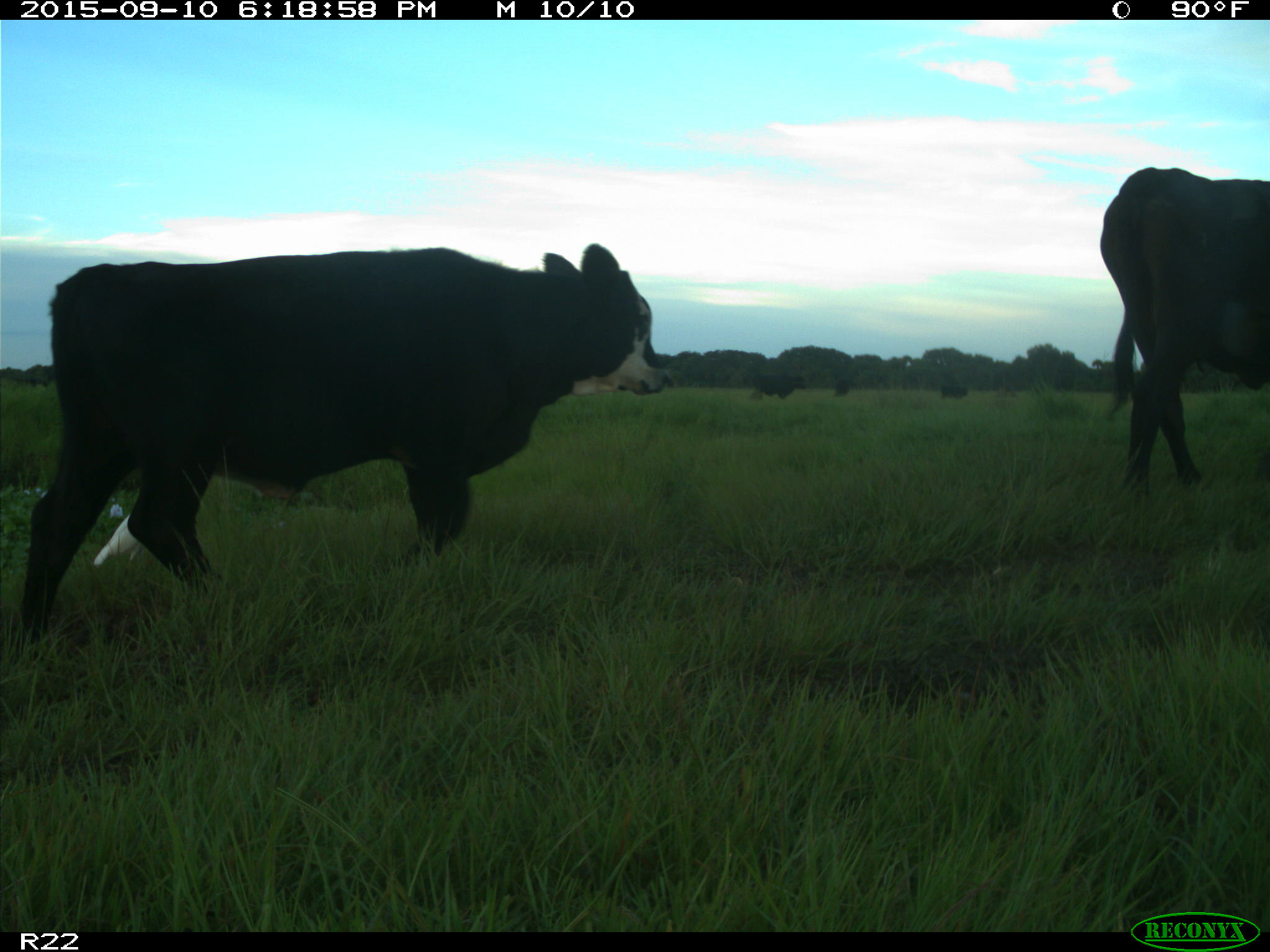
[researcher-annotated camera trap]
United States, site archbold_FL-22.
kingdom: Animalia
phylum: Chordata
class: Mammalia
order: Artiodactyla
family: Bovidae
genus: Bos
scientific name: Bos taurus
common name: domestic cow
Bos taurus (domestic cow).